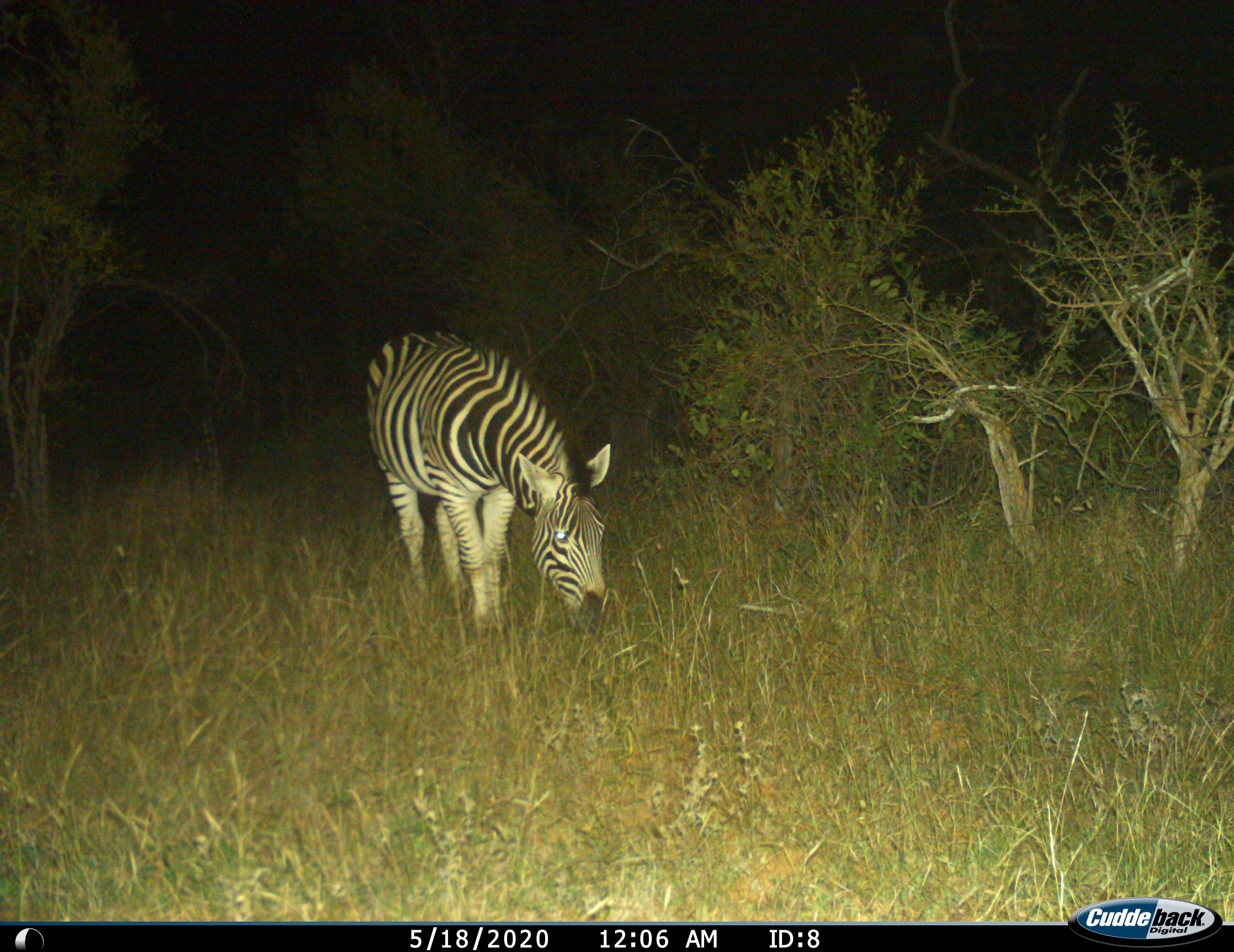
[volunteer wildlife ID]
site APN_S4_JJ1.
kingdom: Animalia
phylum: Chordata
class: Mammalia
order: Perissodactyla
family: Equidae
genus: Equus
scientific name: Equus quagga burchellii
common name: burchell's zebra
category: zebraburchells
Zebraburchells (burchell's zebra) (Equus quagga burchellii), count 1. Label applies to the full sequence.